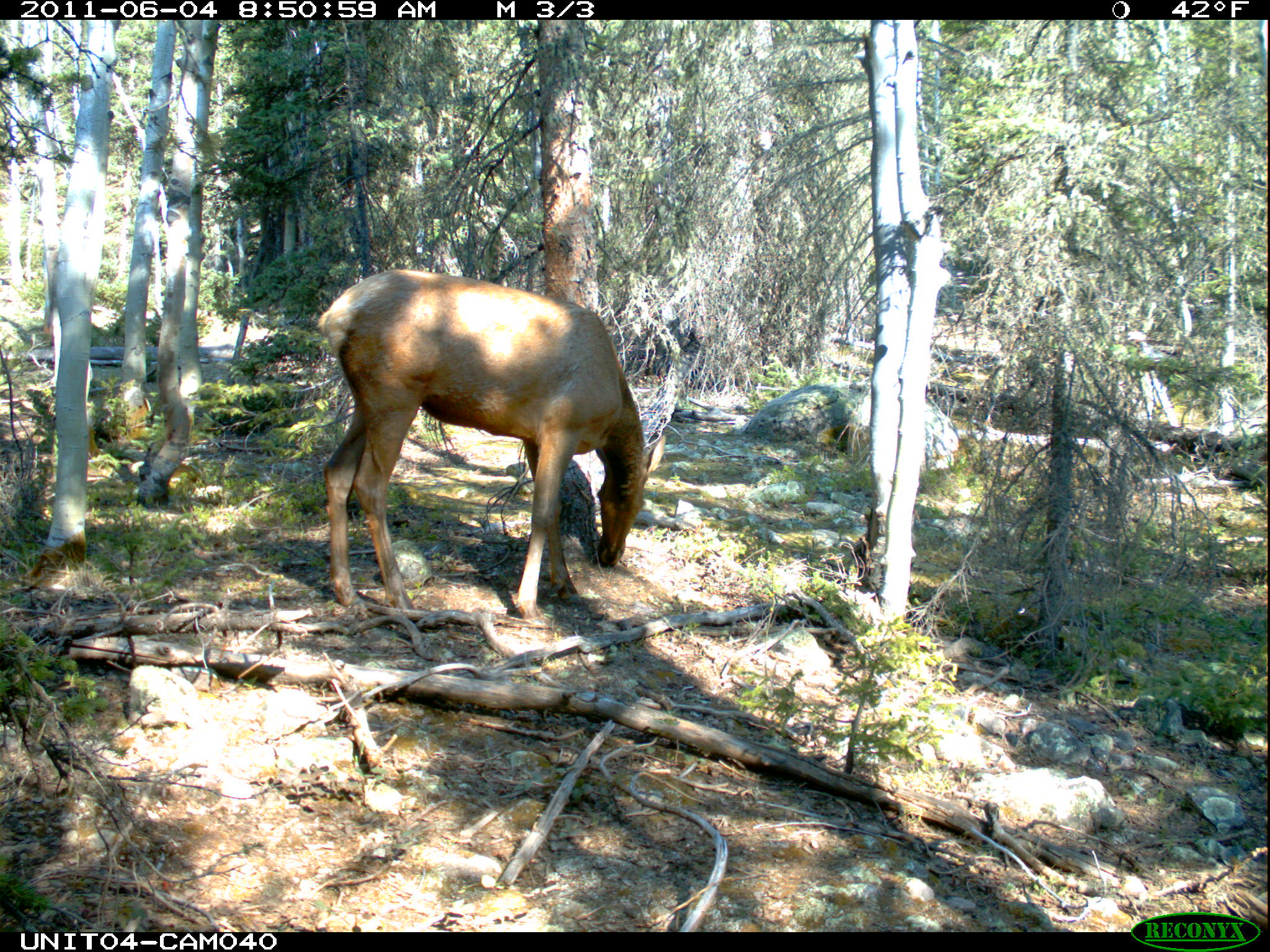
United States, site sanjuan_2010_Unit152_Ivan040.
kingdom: Animalia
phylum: Chordata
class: Mammalia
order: Artiodactyla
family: Cervidae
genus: Cervus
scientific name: Cervus elaphus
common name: red deer